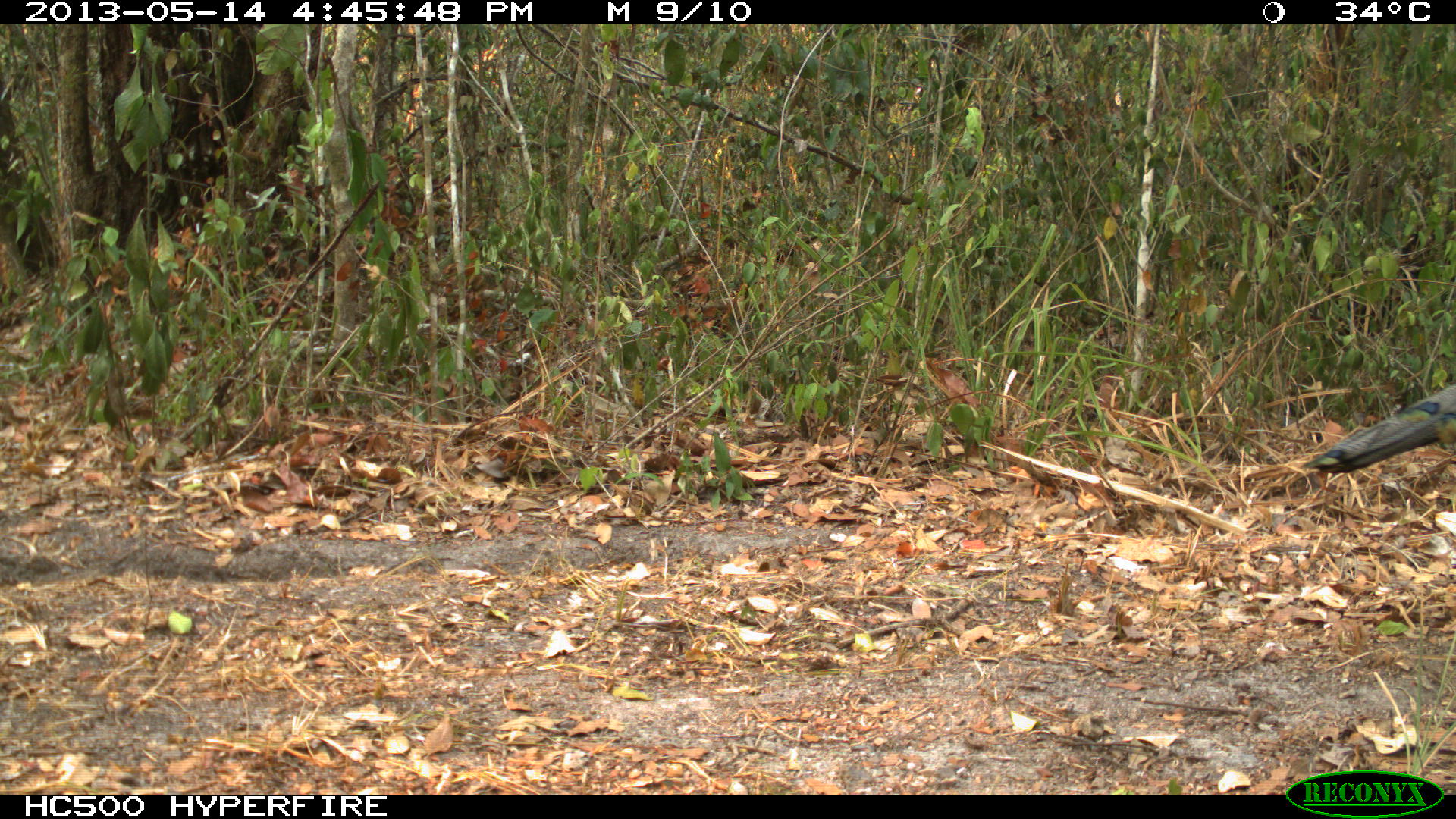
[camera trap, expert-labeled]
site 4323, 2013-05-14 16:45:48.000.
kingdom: Animalia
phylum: Chordata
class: Aves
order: Galliformes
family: Phasianidae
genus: Meleagris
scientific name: Meleagris ocellata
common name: ocellated turkey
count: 1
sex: male